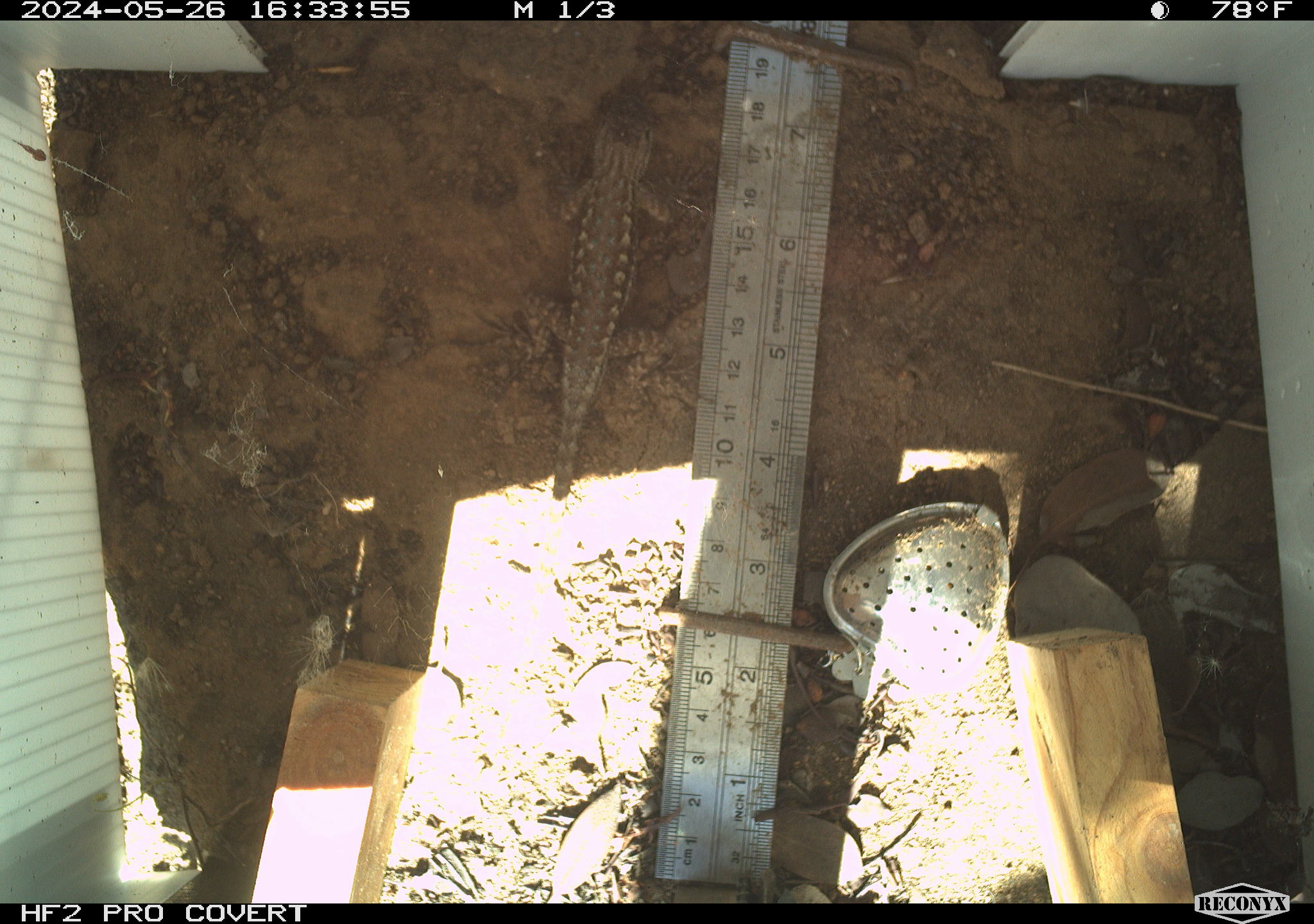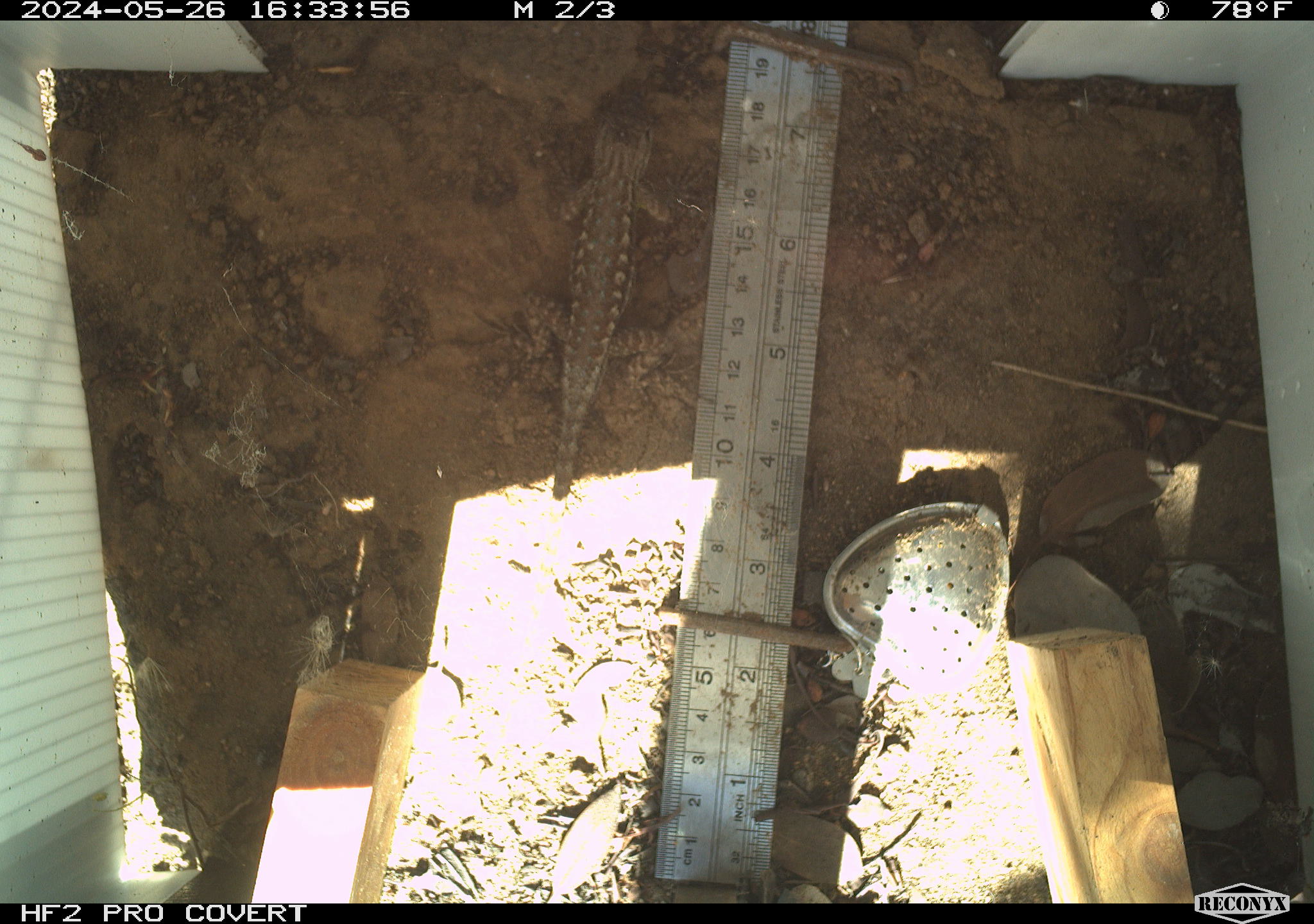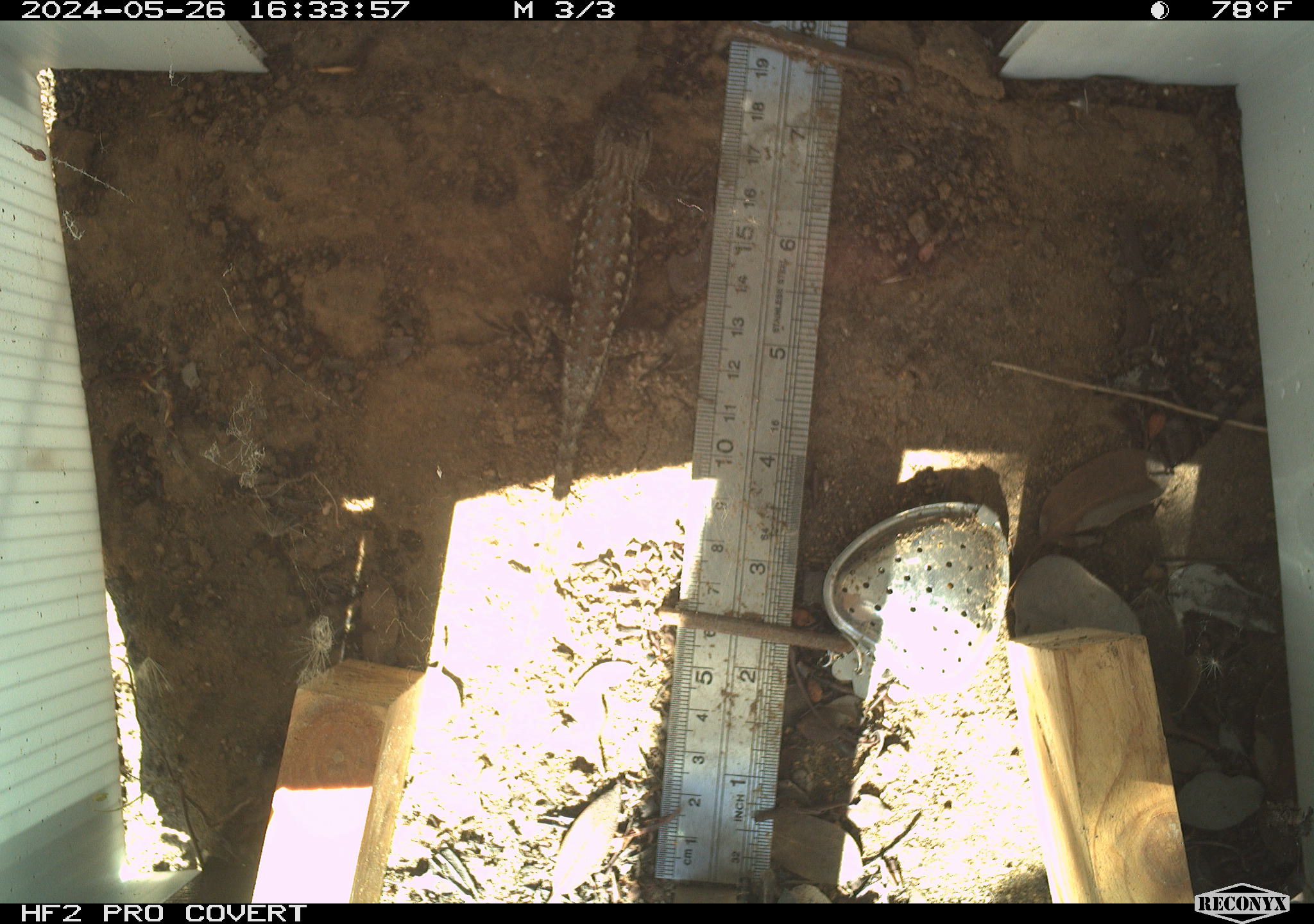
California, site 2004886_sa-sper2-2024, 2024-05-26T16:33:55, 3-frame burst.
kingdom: Animalia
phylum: Chordata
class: Reptilia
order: Squamata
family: Phrynosomatidae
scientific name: Phrynosomatidae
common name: phrynosomatid lizards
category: phrynosomatidae family